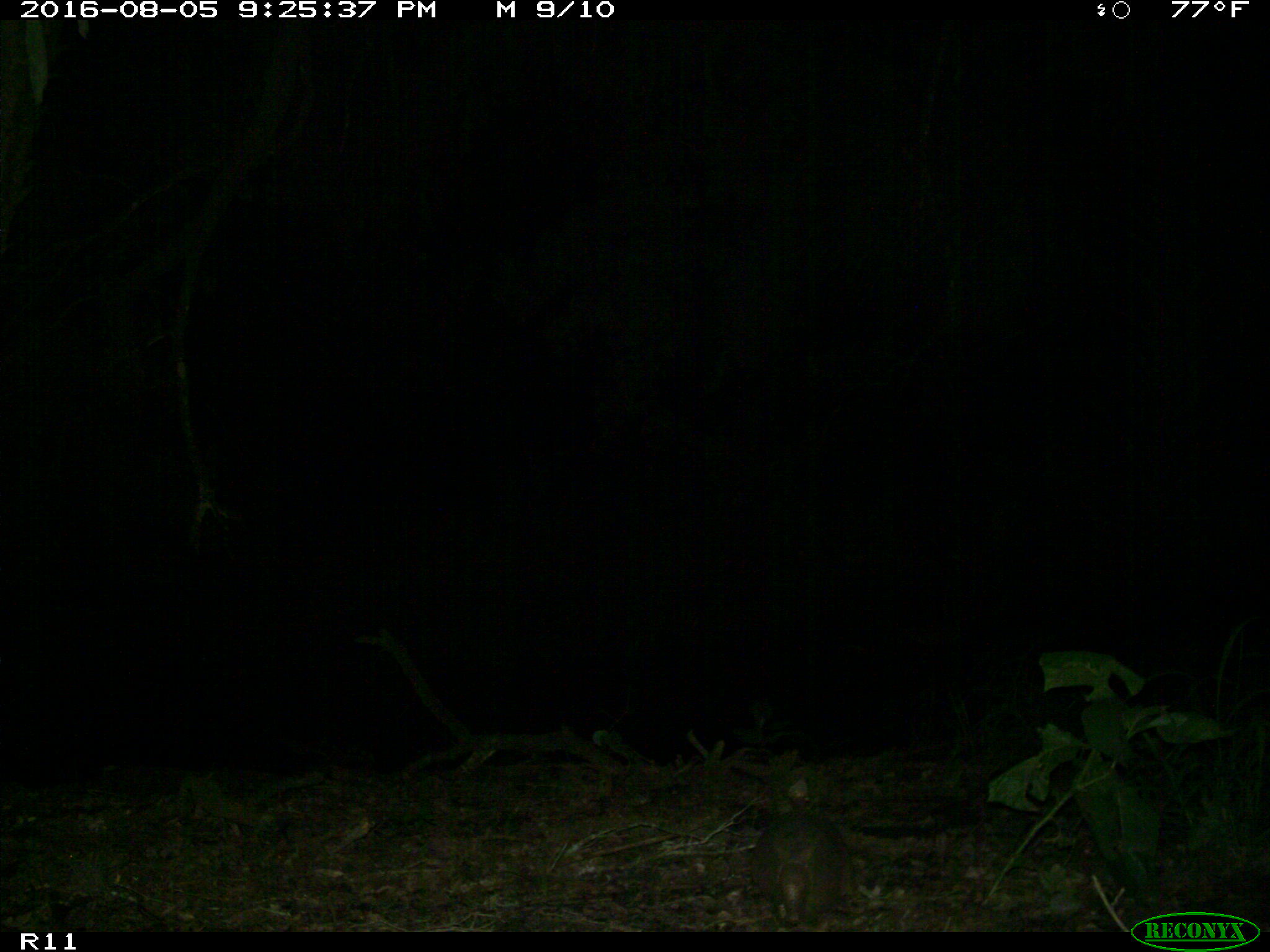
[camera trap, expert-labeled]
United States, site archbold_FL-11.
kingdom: Animalia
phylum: Chordata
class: Mammalia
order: Cingulata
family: Dasypodidae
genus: Dasypus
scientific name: Dasypus novemcinctus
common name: nine-banded armadillo